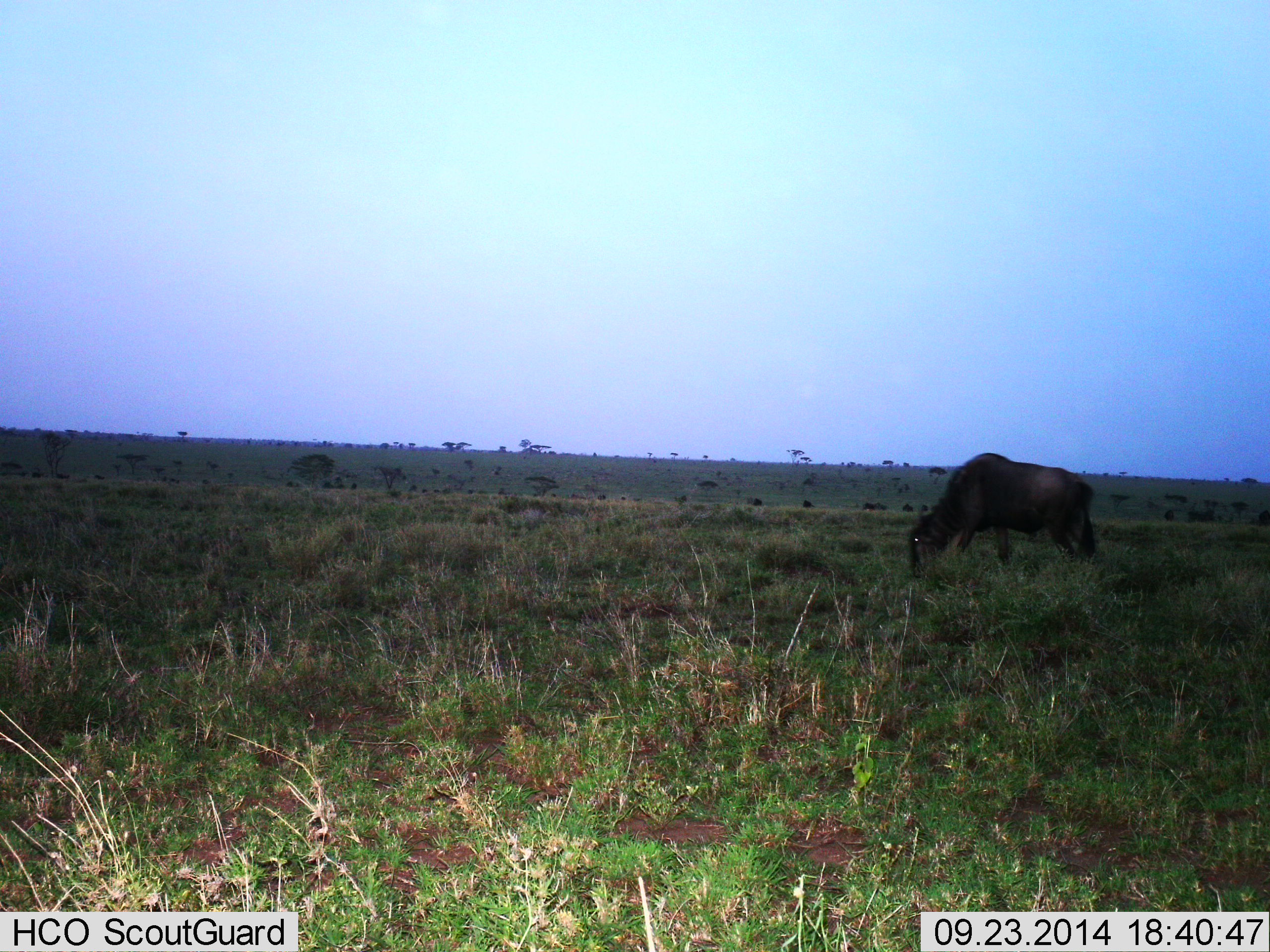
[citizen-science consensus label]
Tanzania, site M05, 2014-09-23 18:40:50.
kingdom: Animalia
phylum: Chordata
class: Mammalia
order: Artiodactyla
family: Bovidae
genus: Connochaetes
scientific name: Connochaetes taurinus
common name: blue wildebeest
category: wildebeest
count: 1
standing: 30%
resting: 10%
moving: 10%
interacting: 10%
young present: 0%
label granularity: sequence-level